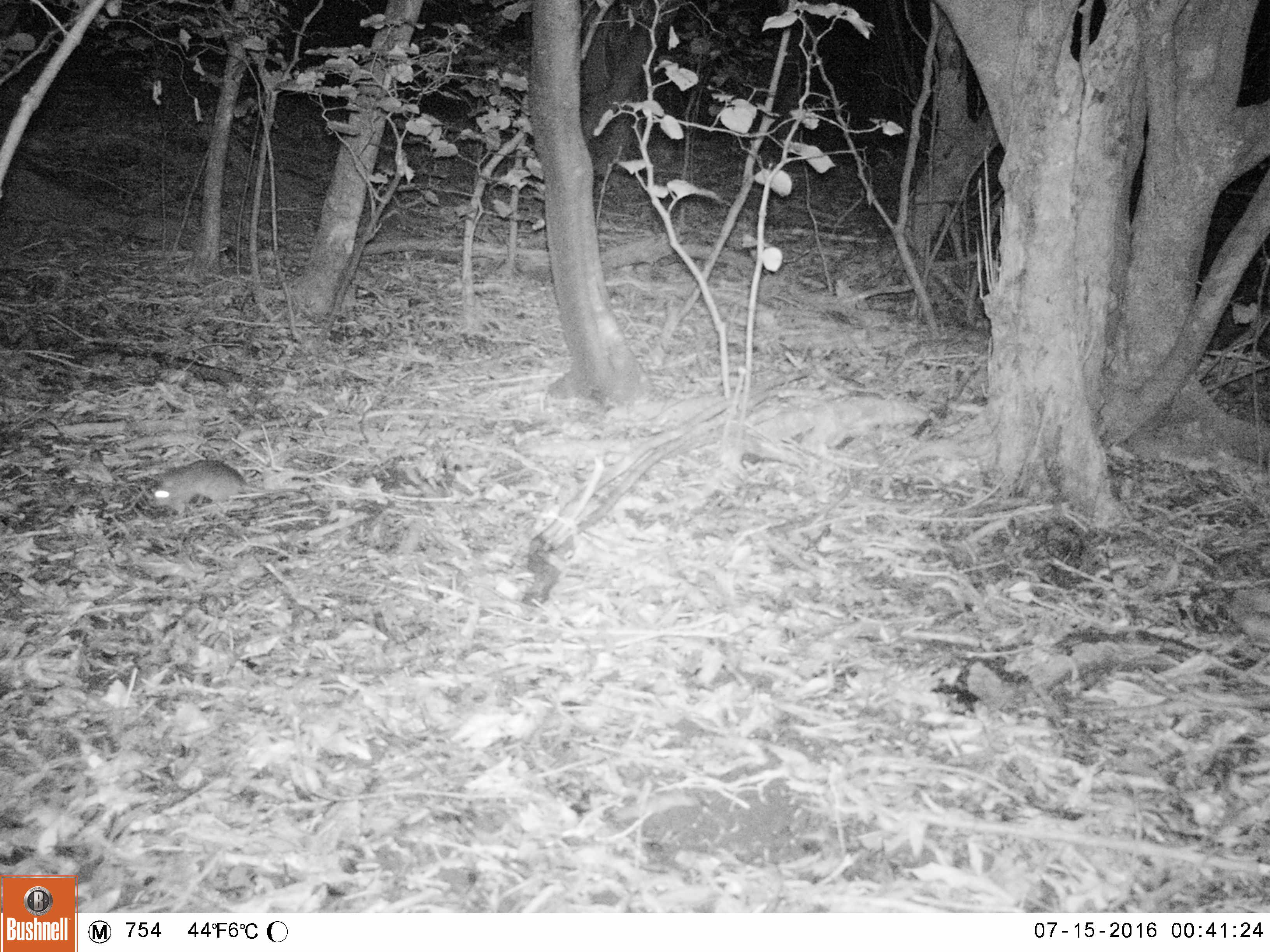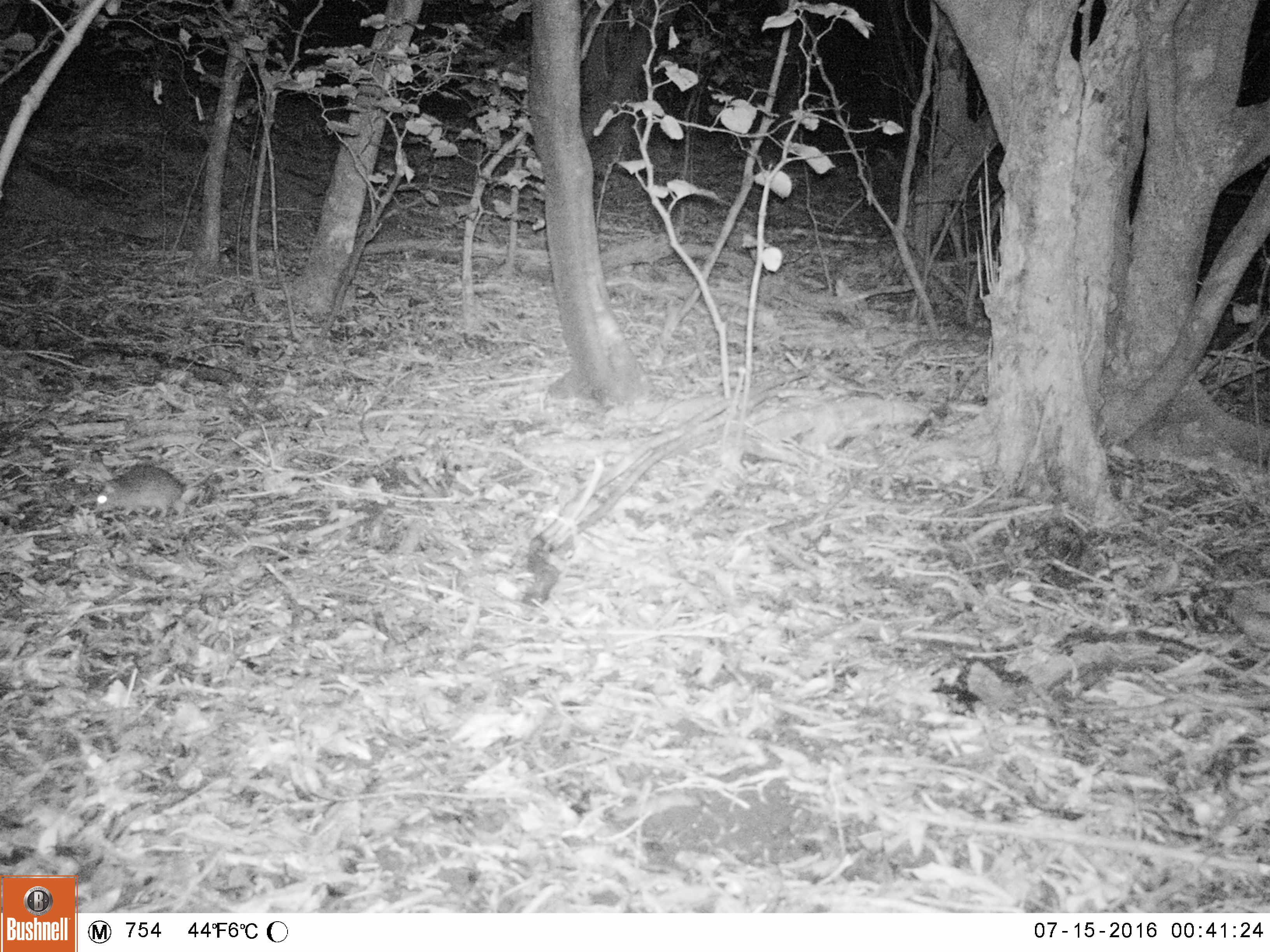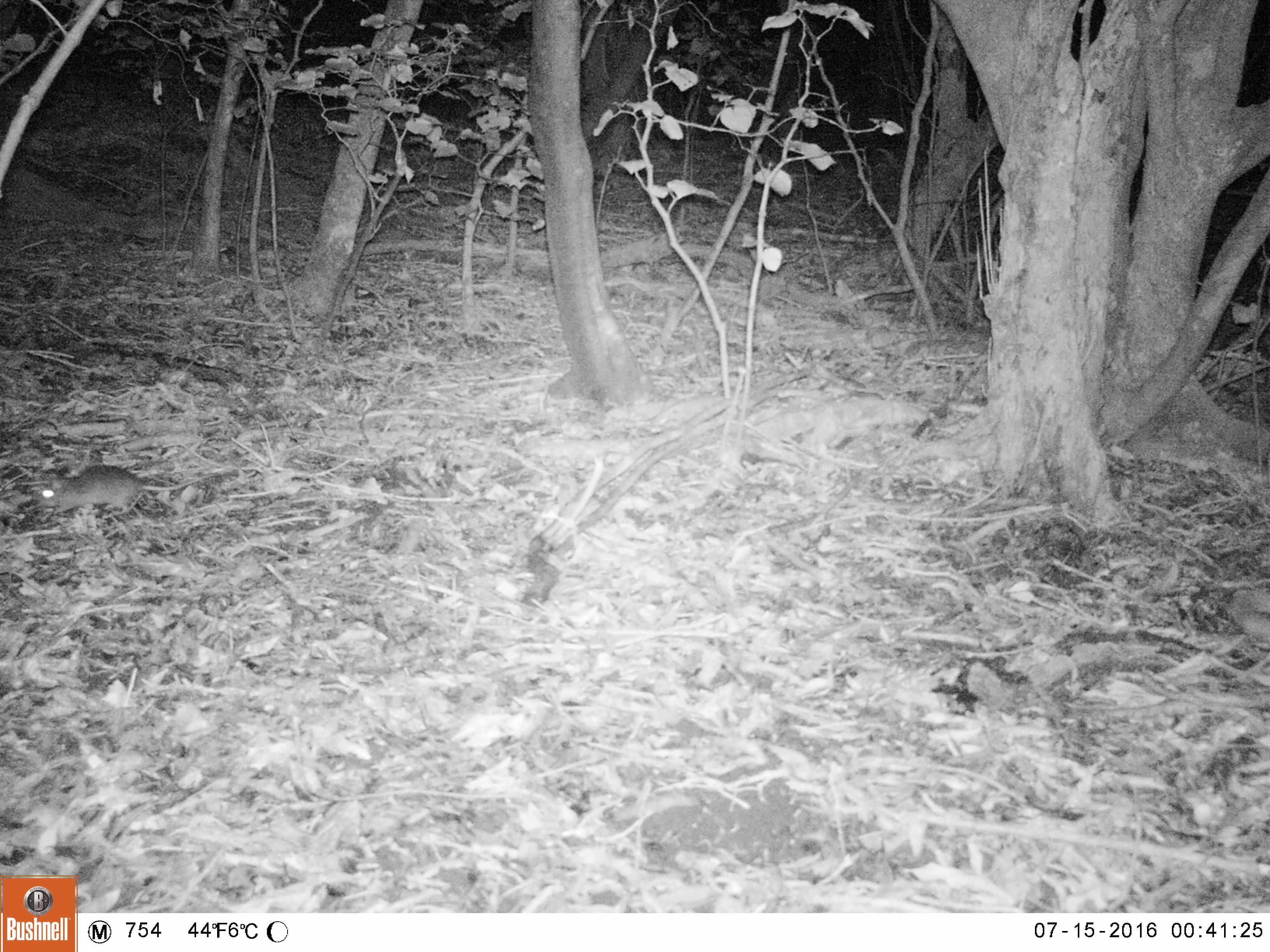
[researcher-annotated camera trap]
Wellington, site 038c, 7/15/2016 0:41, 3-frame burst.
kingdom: Animalia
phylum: Chordata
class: Mammalia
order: Rodentia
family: Muridae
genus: Rattus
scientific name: Rattus rattus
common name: ship rat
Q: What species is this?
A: Ship rat (Rattus rattus).